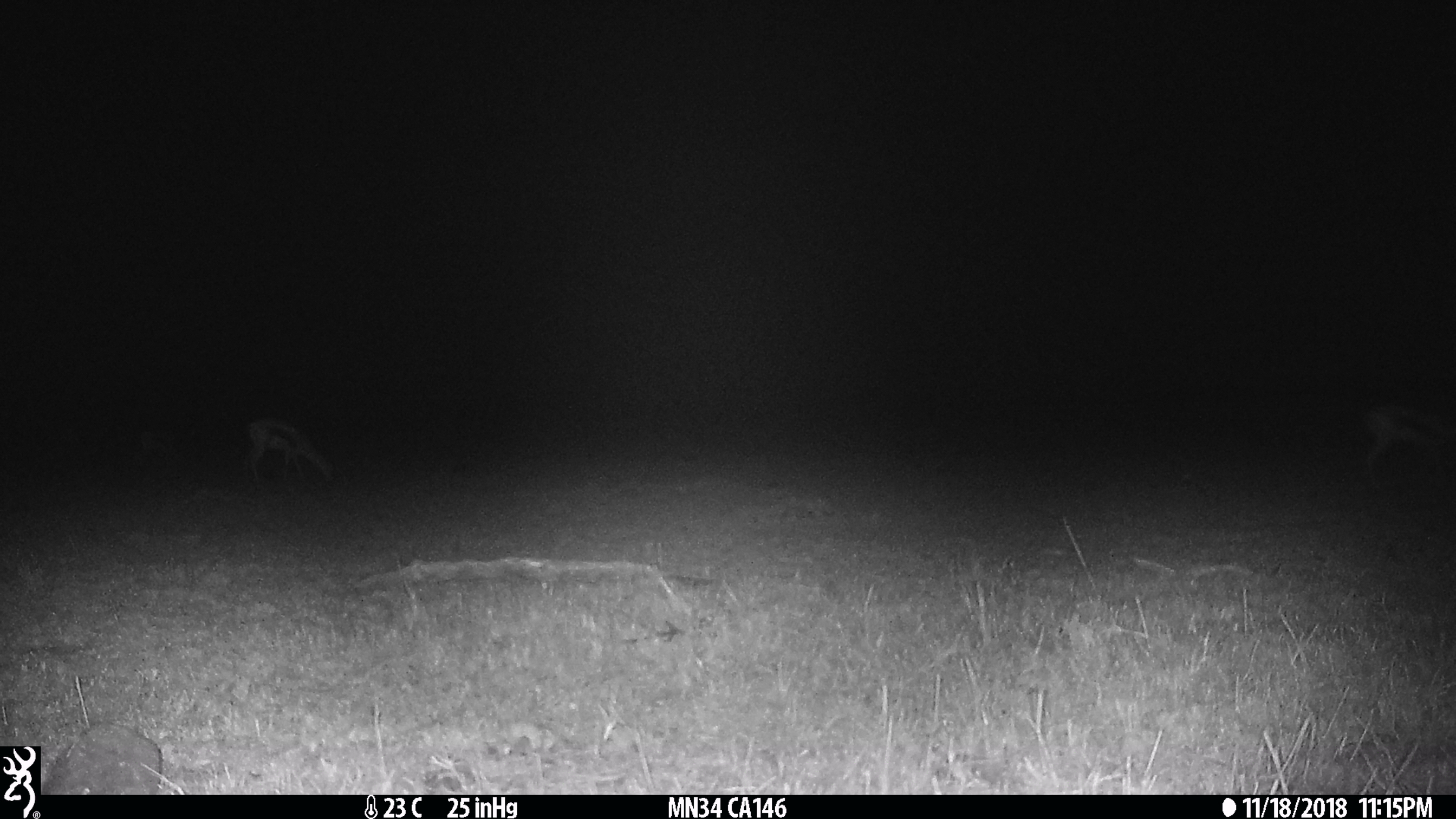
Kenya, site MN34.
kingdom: Animalia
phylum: Chordata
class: Mammalia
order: Artiodactyla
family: Bovidae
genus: Eudorcas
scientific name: Eudorcas thomsonii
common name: thomon's gazelle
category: gazelle thomsons